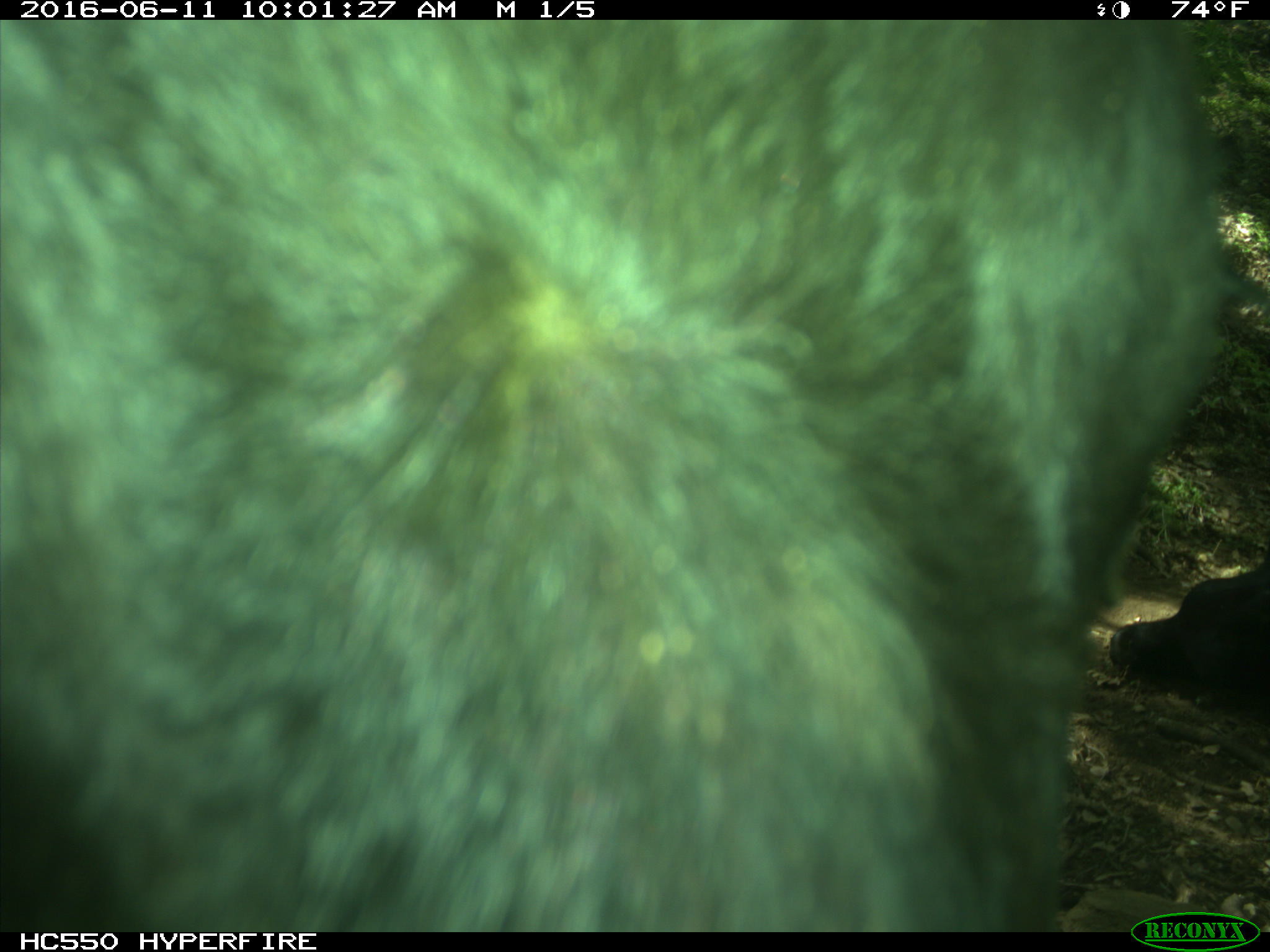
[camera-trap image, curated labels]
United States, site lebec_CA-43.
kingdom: Animalia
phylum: Chordata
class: Mammalia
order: Artiodactyla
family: Bovidae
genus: Bos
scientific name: Bos taurus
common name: domestic cow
Bos taurus (domestic cow).